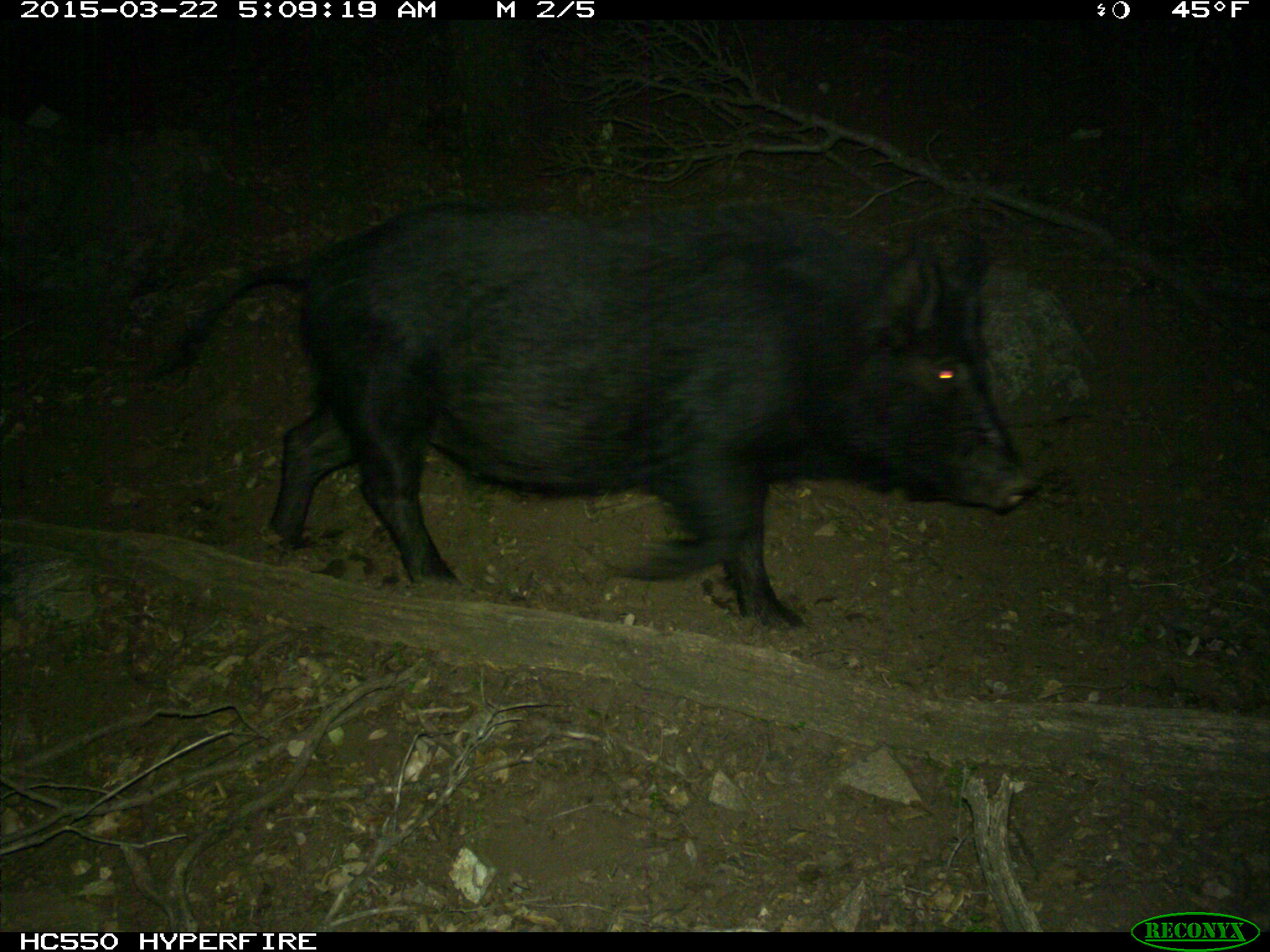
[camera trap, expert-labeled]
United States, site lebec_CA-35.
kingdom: Animalia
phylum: Chordata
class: Mammalia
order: Artiodactyla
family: Suidae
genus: Sus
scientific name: Sus scrofa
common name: wild boar